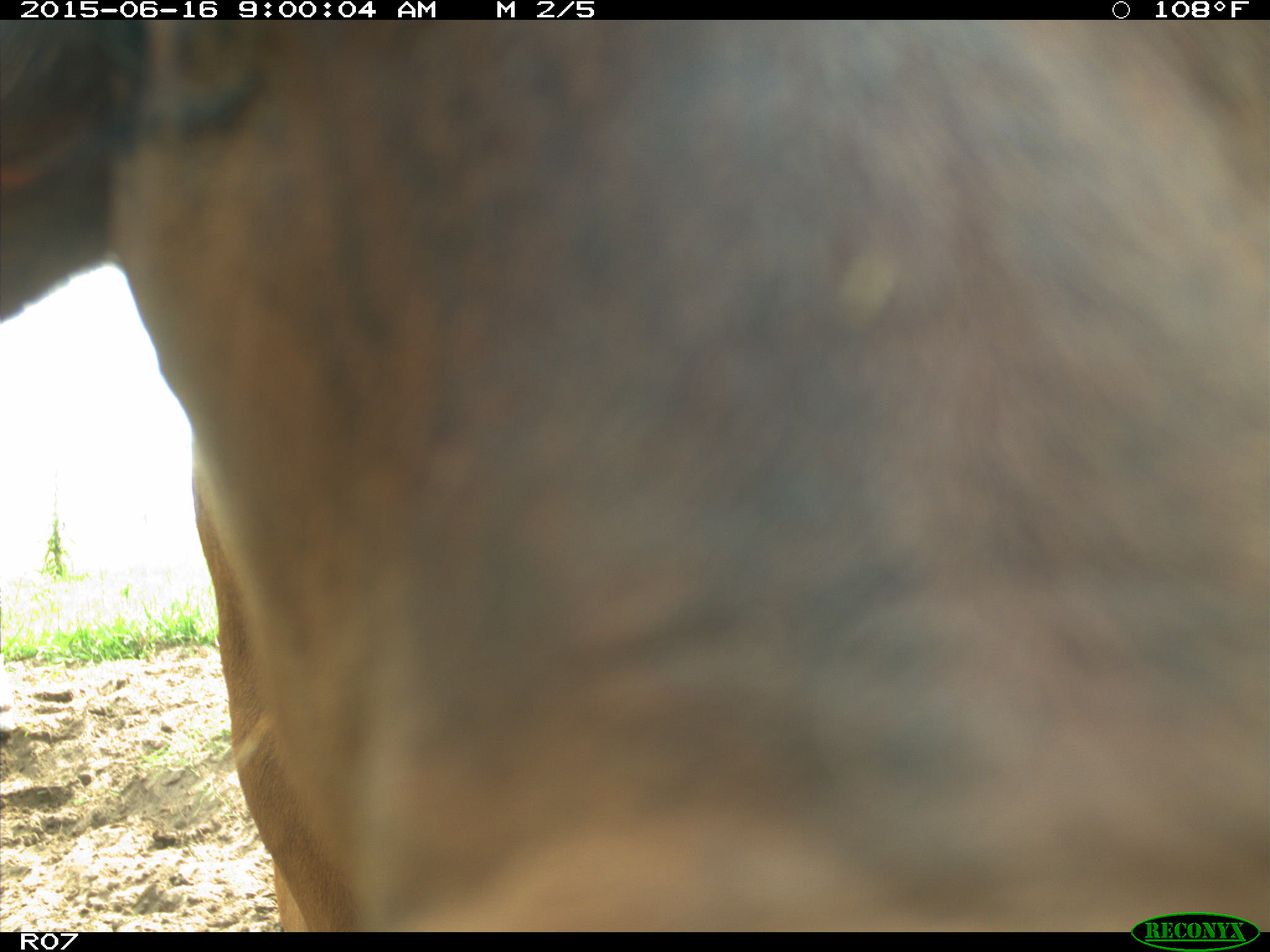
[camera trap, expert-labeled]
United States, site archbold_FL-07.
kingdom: Animalia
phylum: Chordata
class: Mammalia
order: Artiodactyla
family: Bovidae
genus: Bos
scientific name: Bos taurus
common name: domestic cow